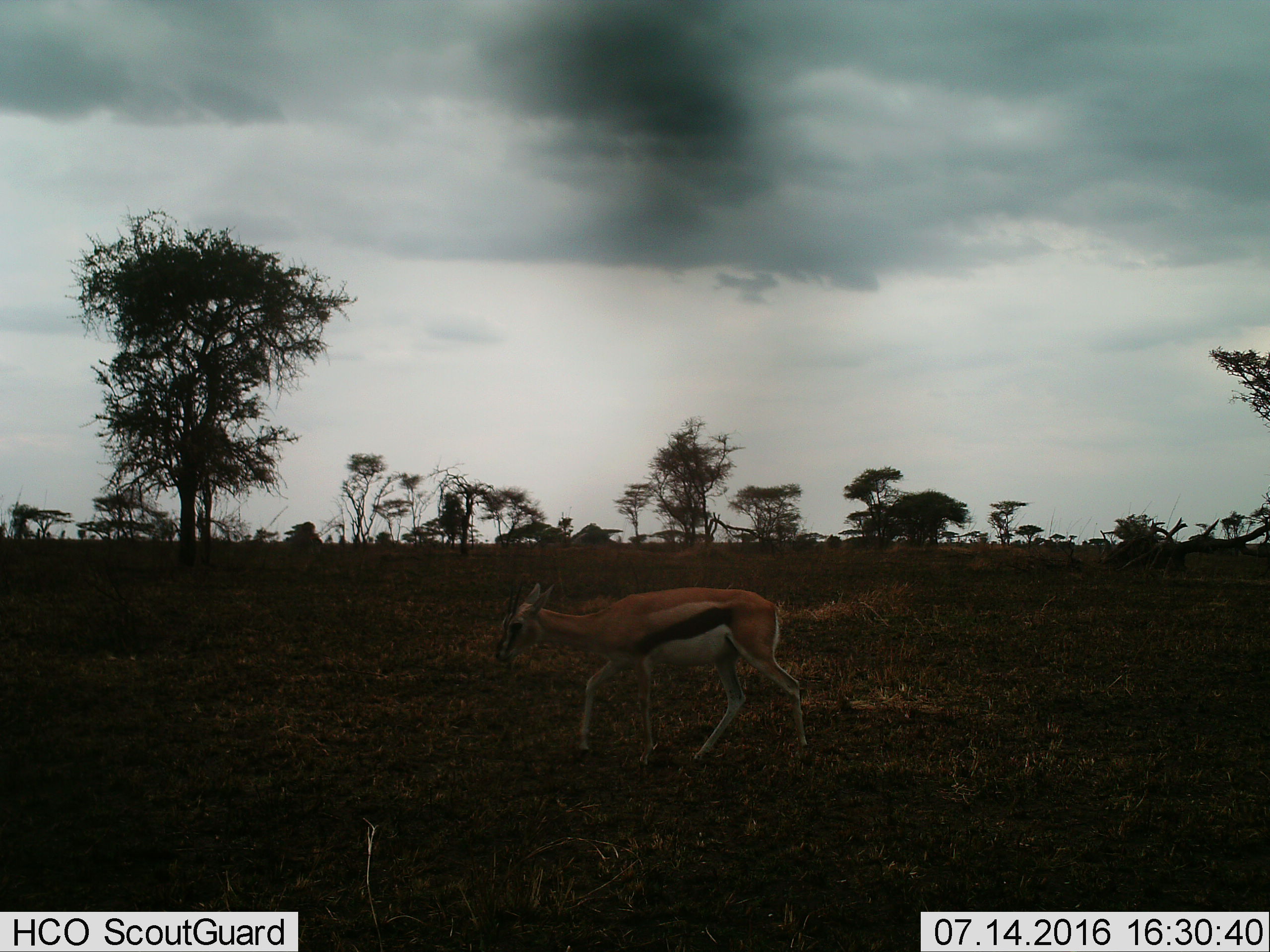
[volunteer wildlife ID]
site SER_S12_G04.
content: unidentified animal